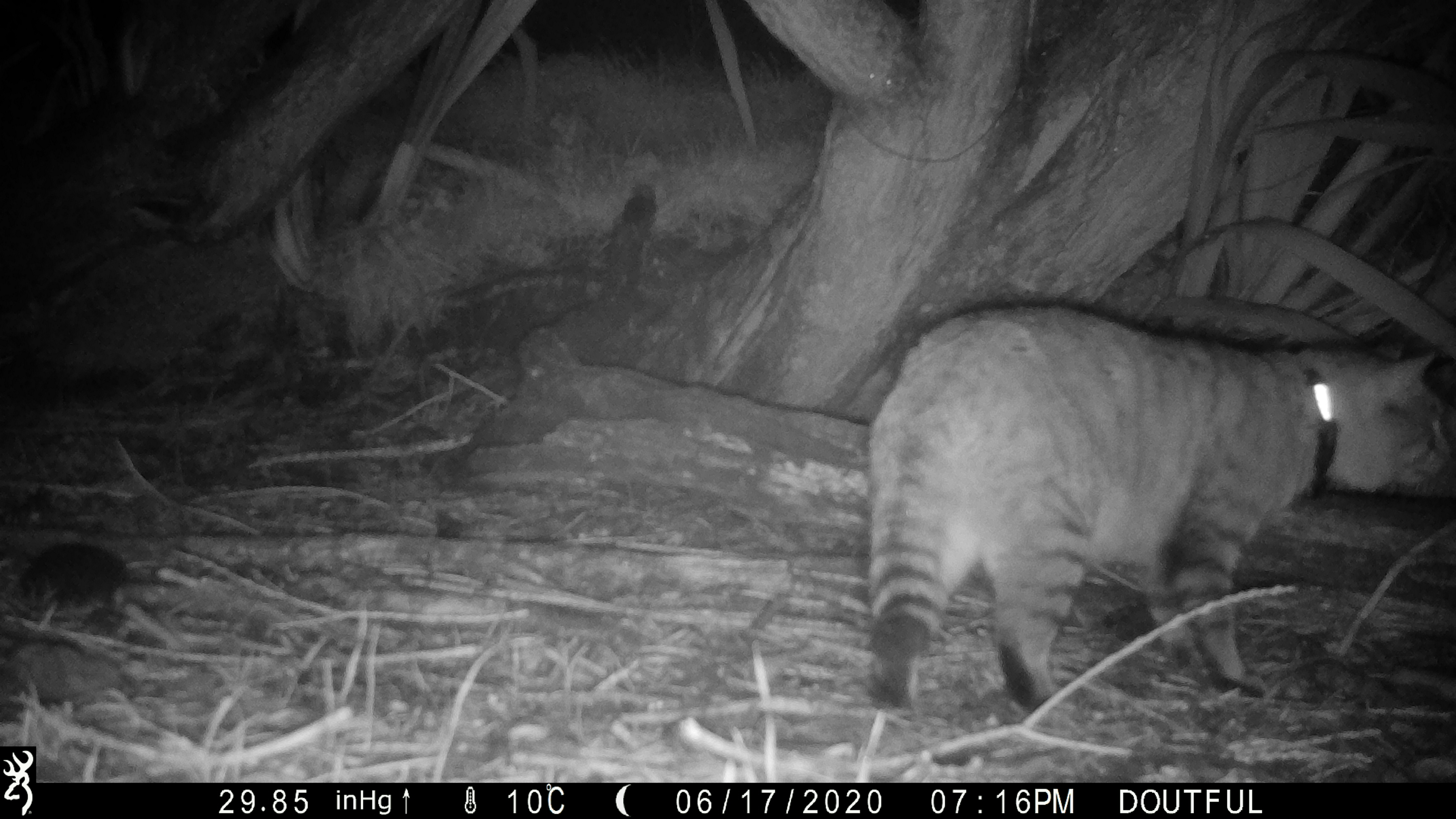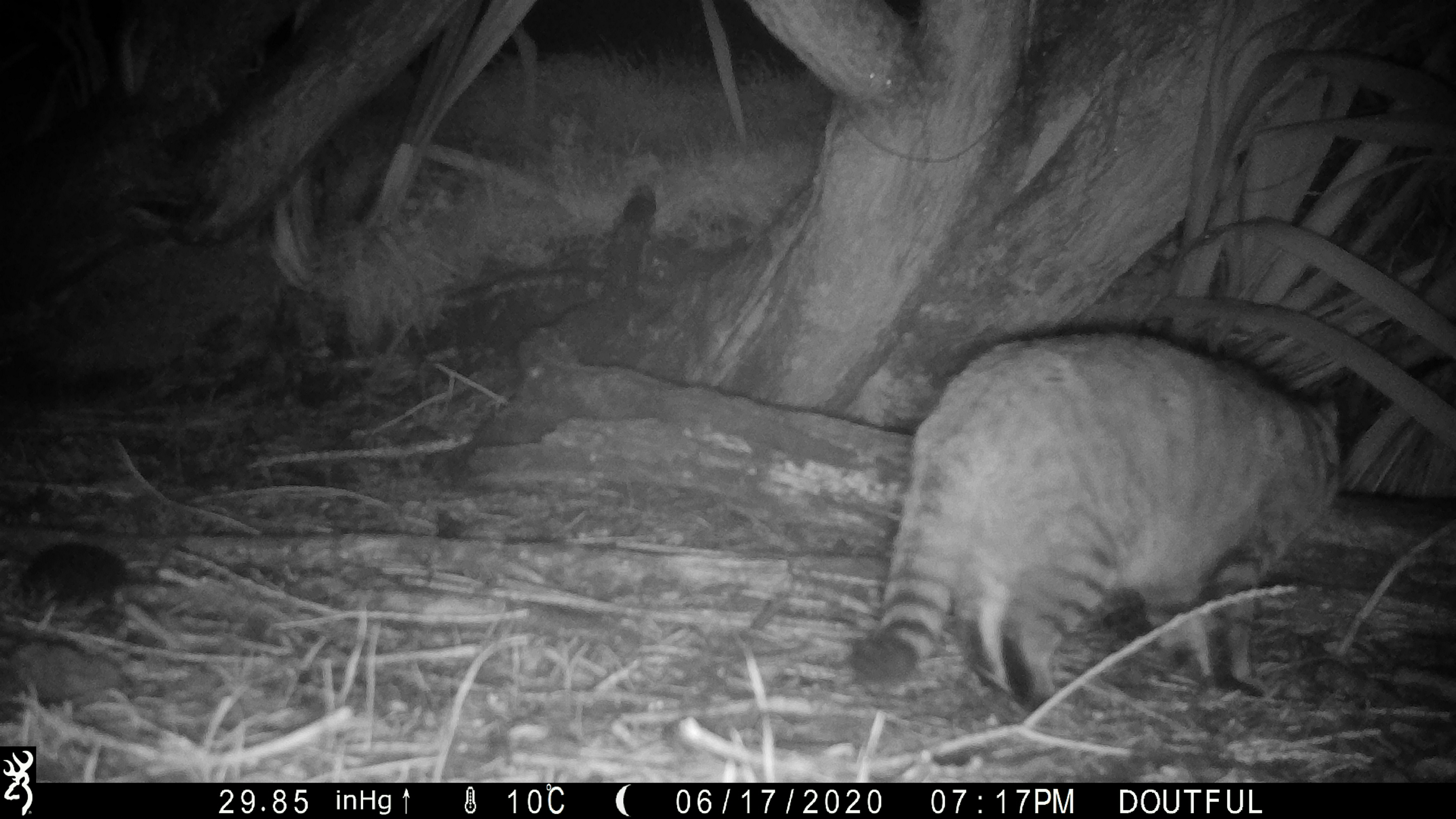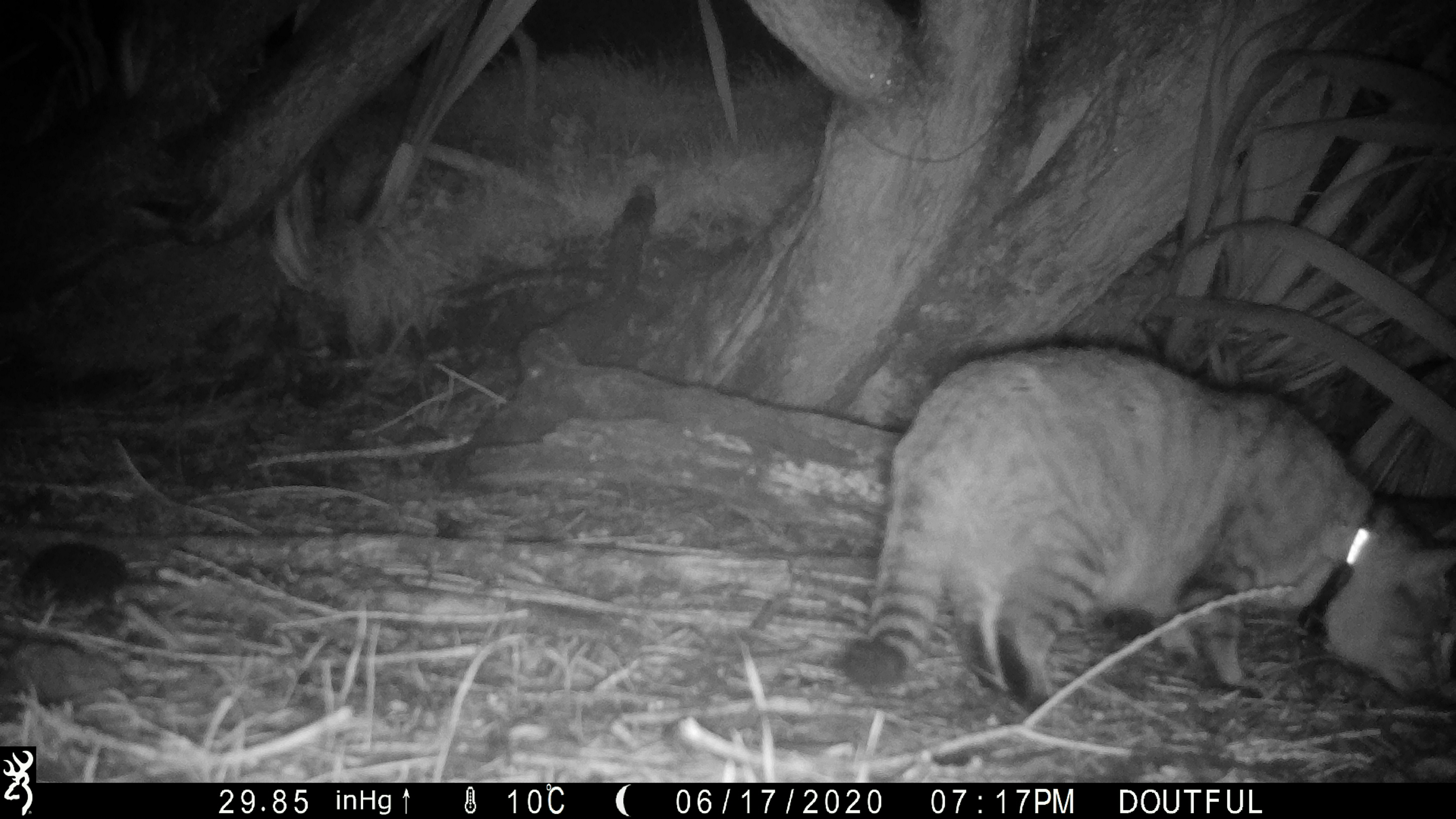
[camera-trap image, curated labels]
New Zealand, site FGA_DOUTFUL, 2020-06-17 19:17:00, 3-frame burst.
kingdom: Animalia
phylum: Chordata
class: Mammalia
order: Carnivora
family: Felidae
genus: Felis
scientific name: Felis catus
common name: domestic cat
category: cat